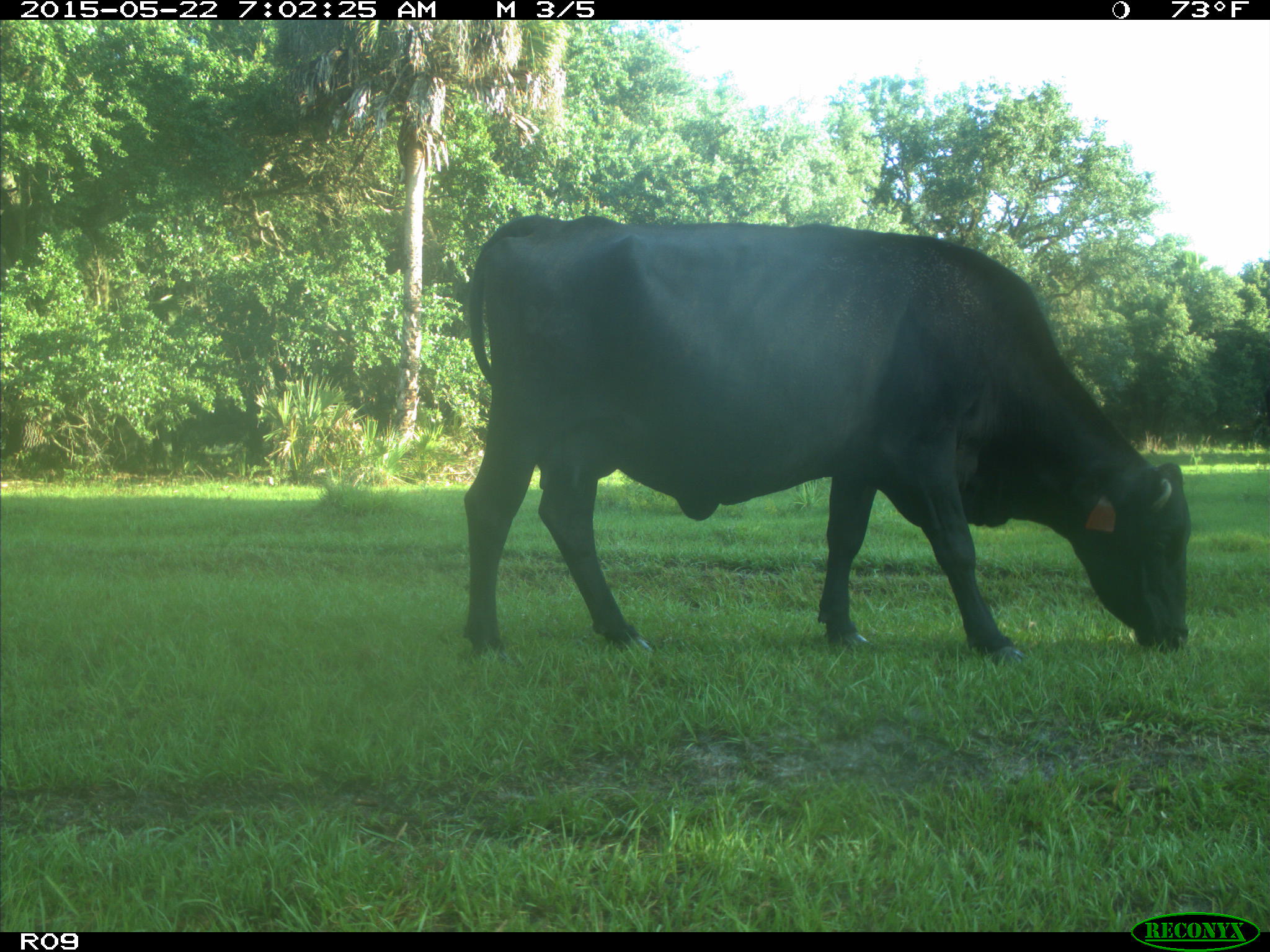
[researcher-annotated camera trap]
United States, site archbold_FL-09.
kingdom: Animalia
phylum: Chordata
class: Mammalia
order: Artiodactyla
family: Bovidae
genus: Bos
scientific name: Bos taurus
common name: domestic cow